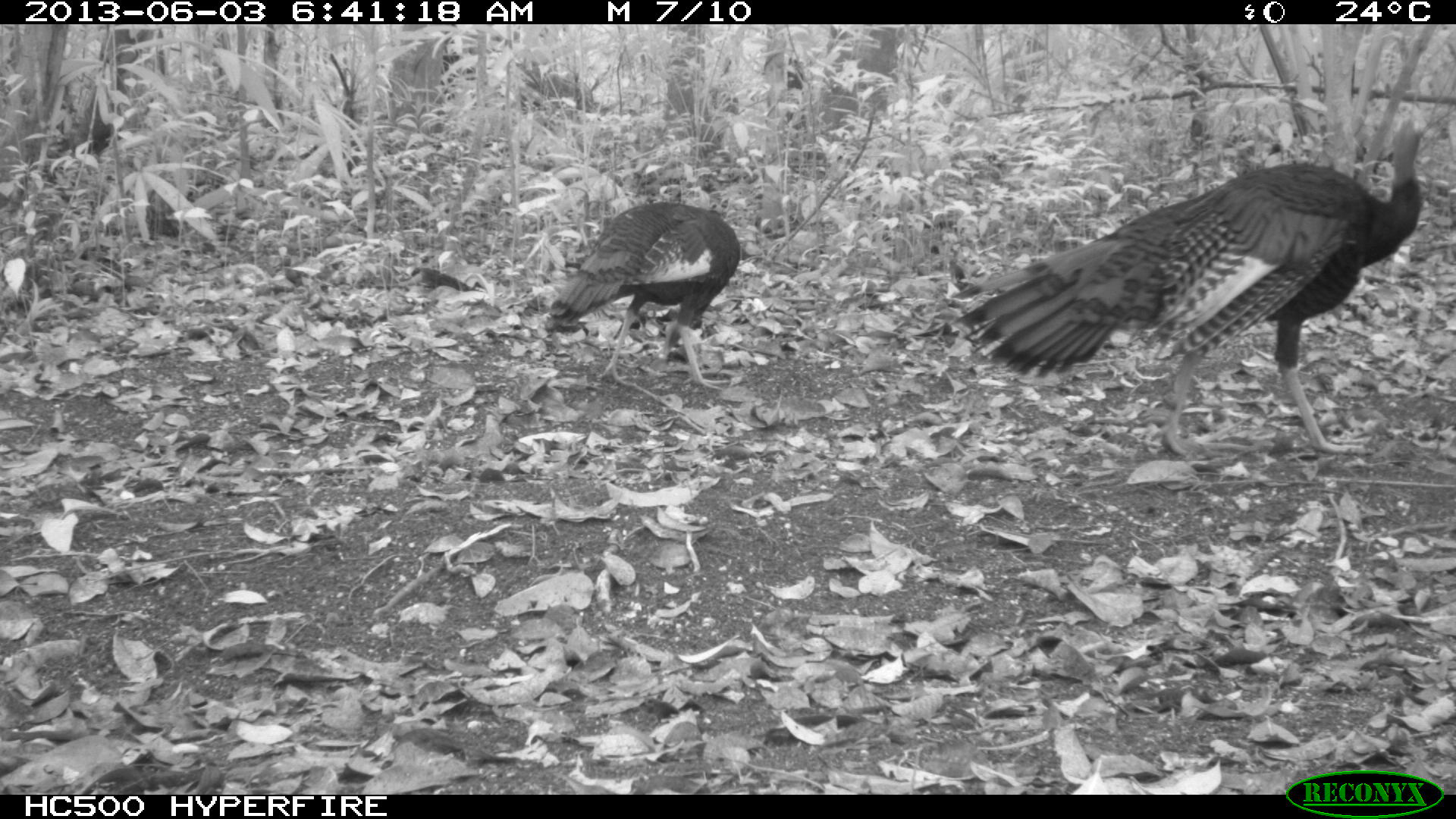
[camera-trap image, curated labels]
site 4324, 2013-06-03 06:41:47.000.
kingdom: Animalia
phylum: Chordata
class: Aves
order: Galliformes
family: Phasianidae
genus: Meleagris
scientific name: Meleagris ocellata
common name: ocellated turkey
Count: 2.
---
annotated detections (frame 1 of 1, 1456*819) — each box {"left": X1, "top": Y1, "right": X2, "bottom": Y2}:
meleagris ocellata: {"left": 951, "top": 109, "right": 1426, "bottom": 458}; {"left": 541, "top": 201, "right": 740, "bottom": 393}